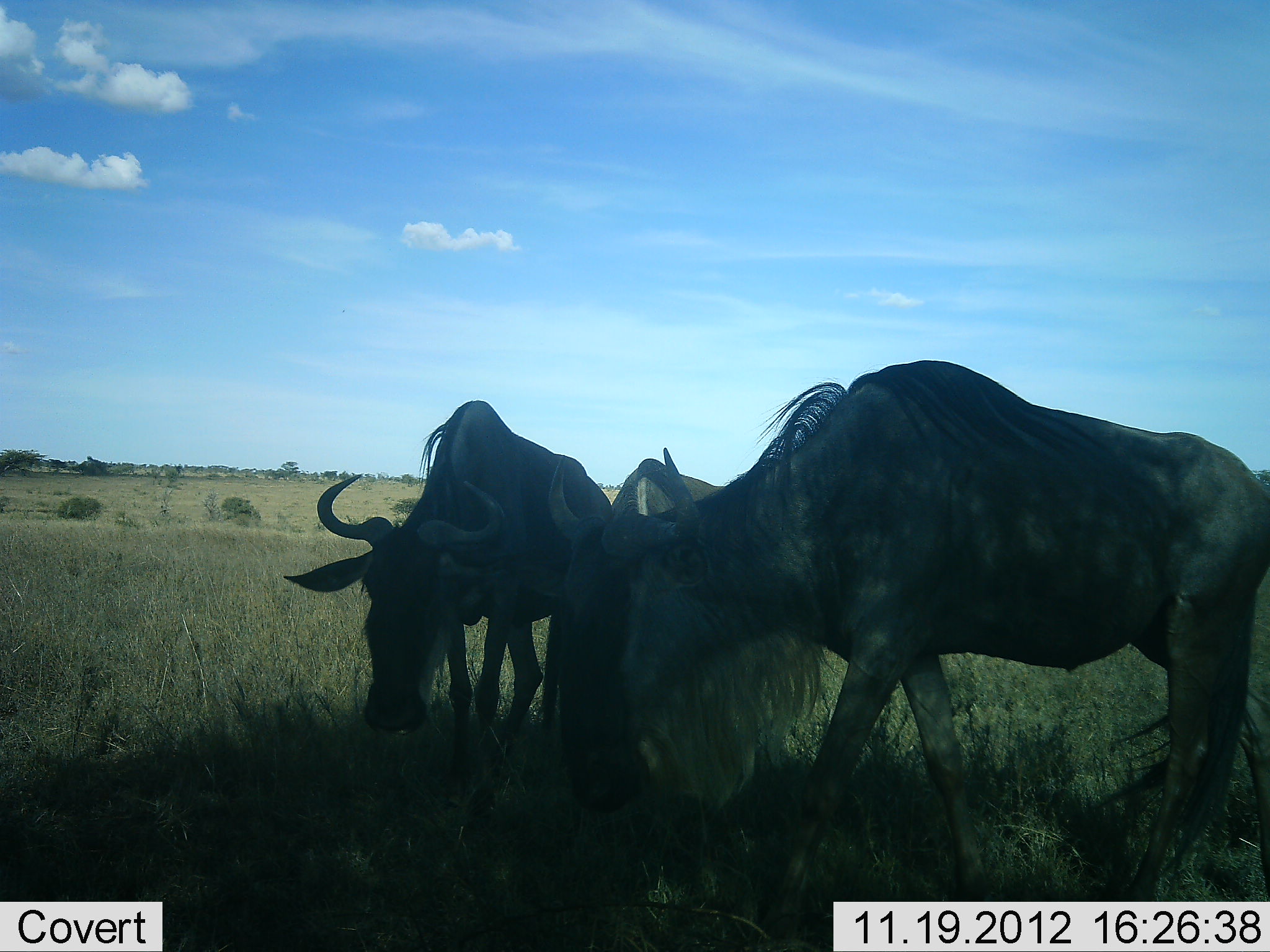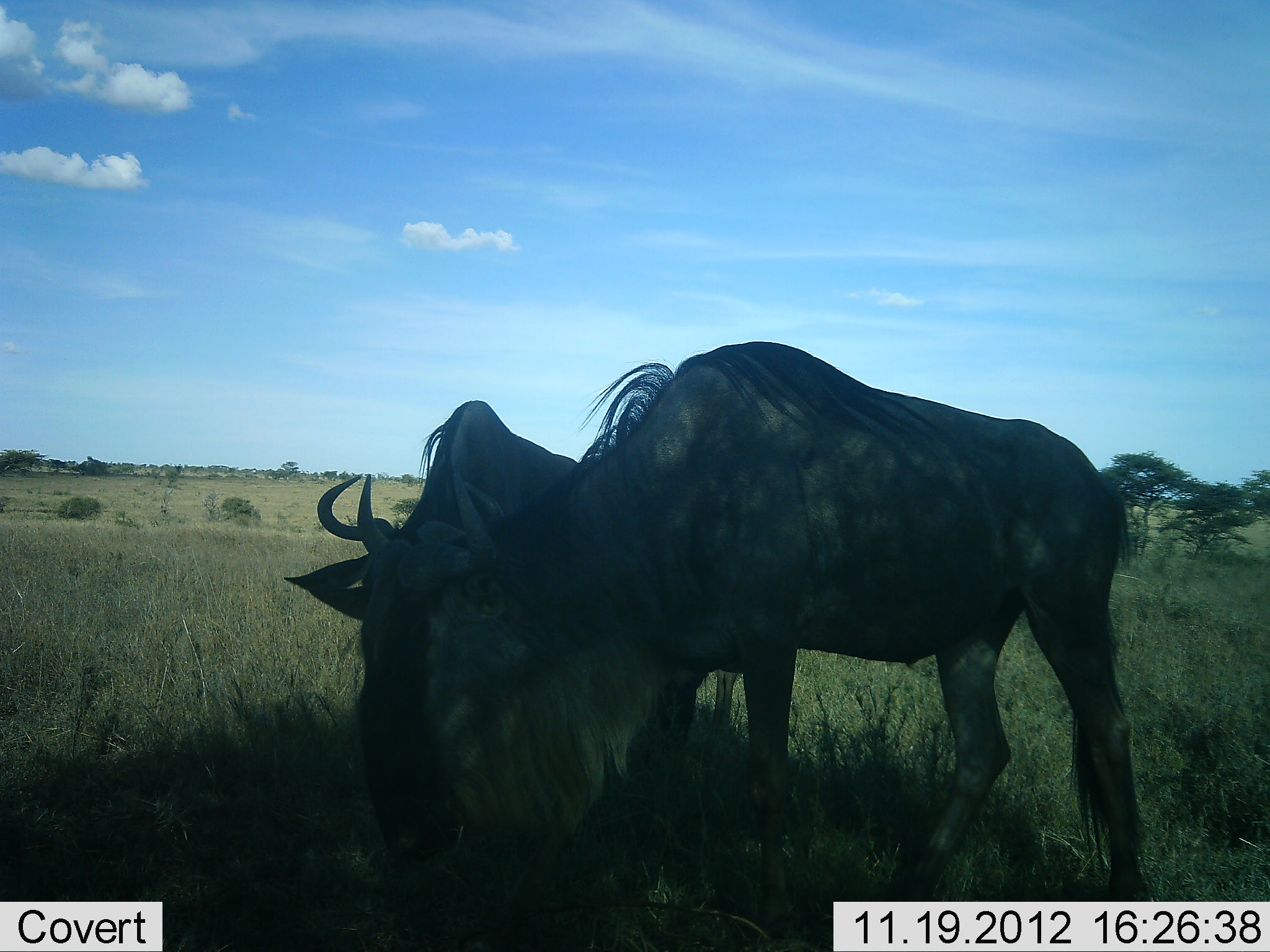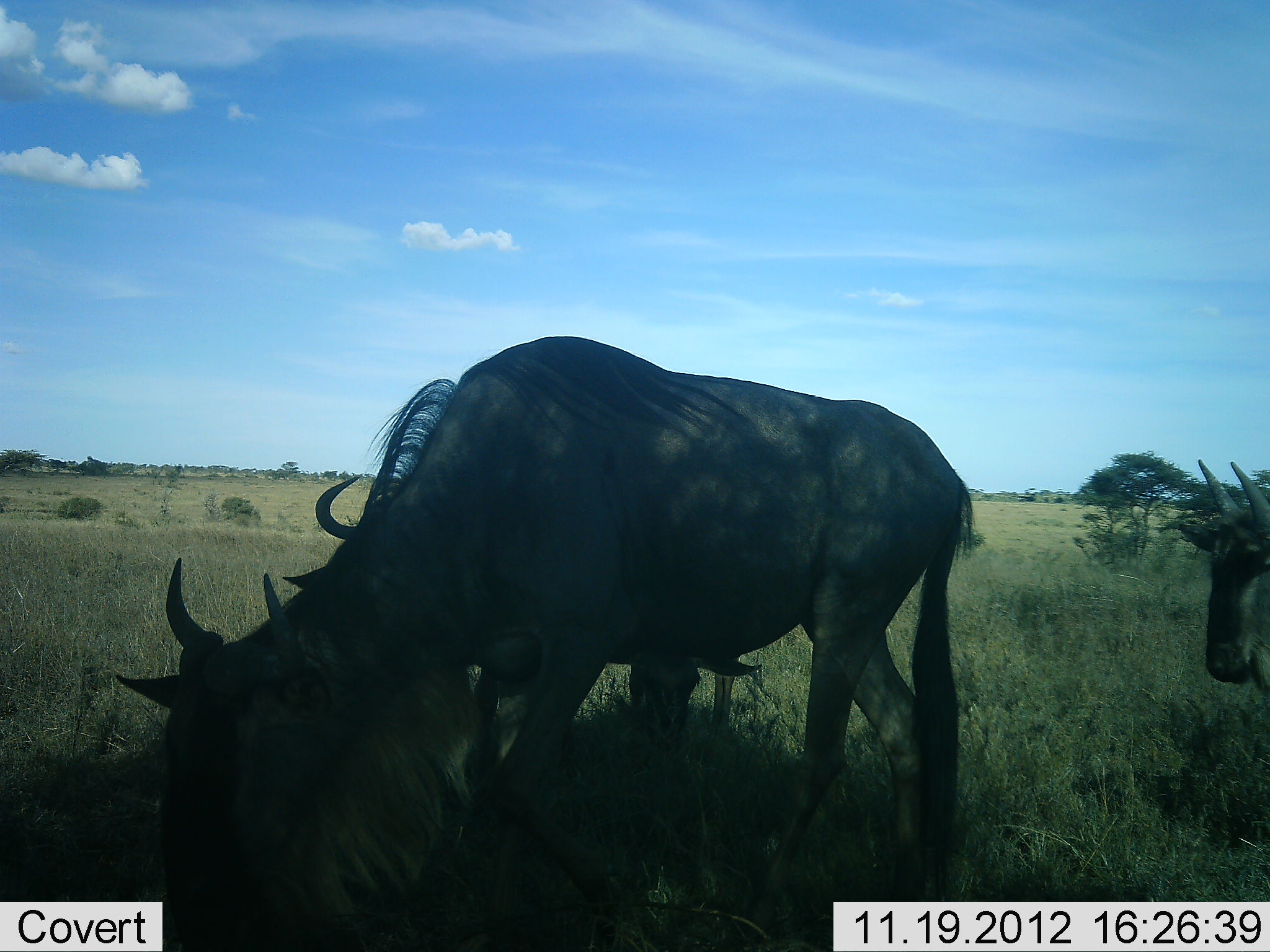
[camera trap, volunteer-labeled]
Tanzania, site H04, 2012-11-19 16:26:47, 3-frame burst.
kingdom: Animalia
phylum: Chordata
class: Mammalia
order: Artiodactyla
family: Bovidae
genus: Connochaetes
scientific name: Connochaetes taurinus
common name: blue wildebeest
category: wildebeest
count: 4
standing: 40%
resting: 0%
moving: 60%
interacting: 10%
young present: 0%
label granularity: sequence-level